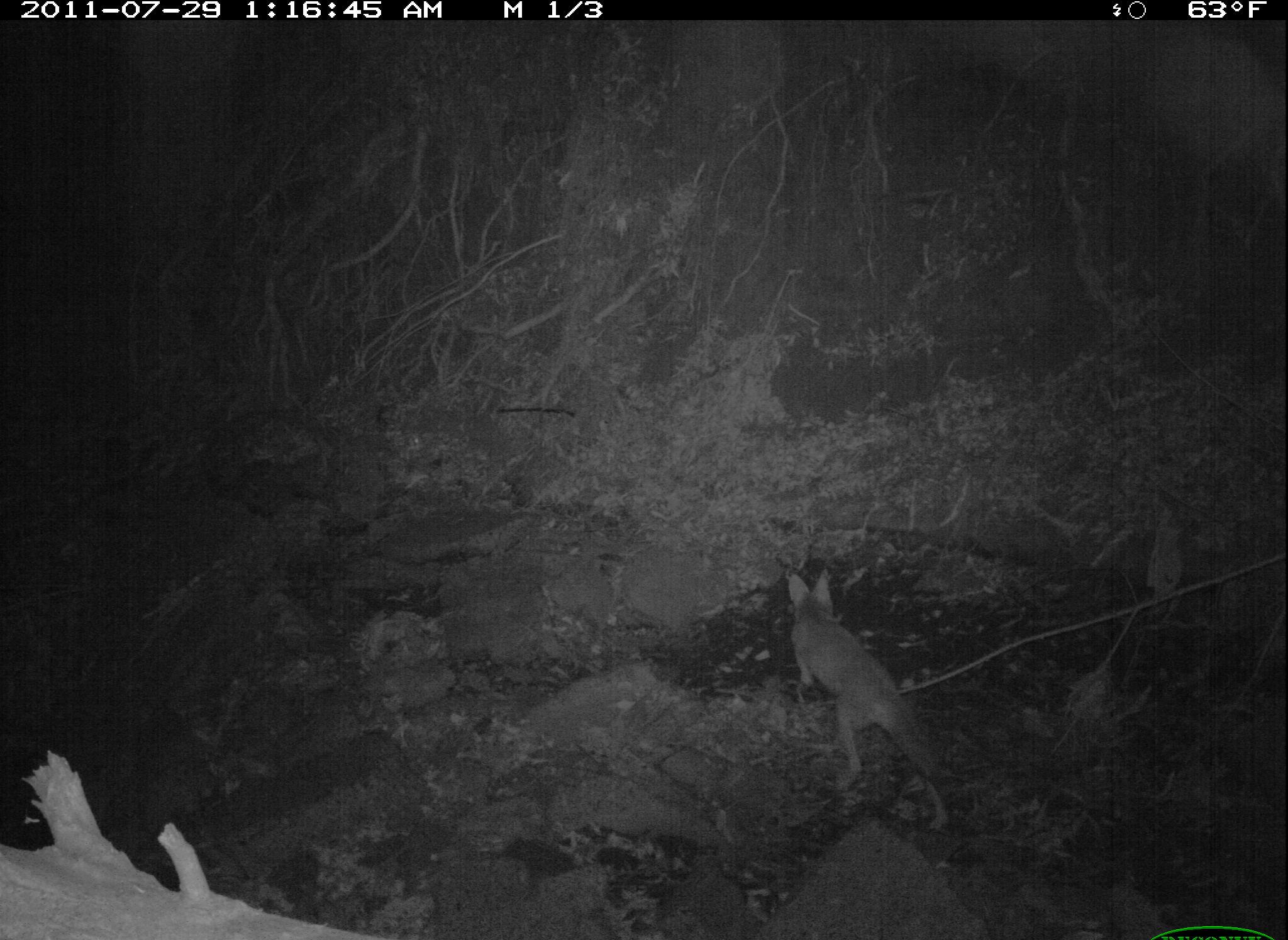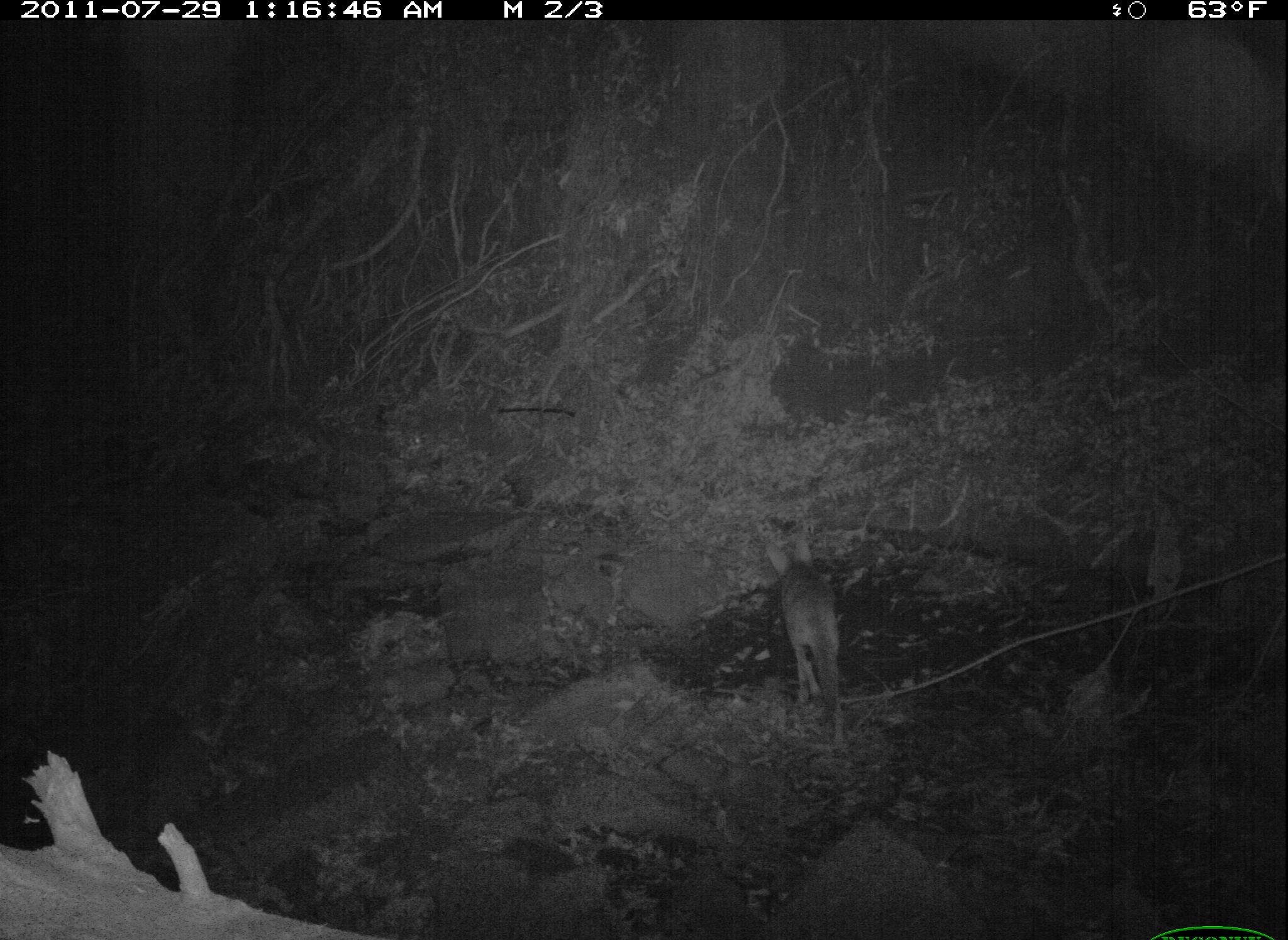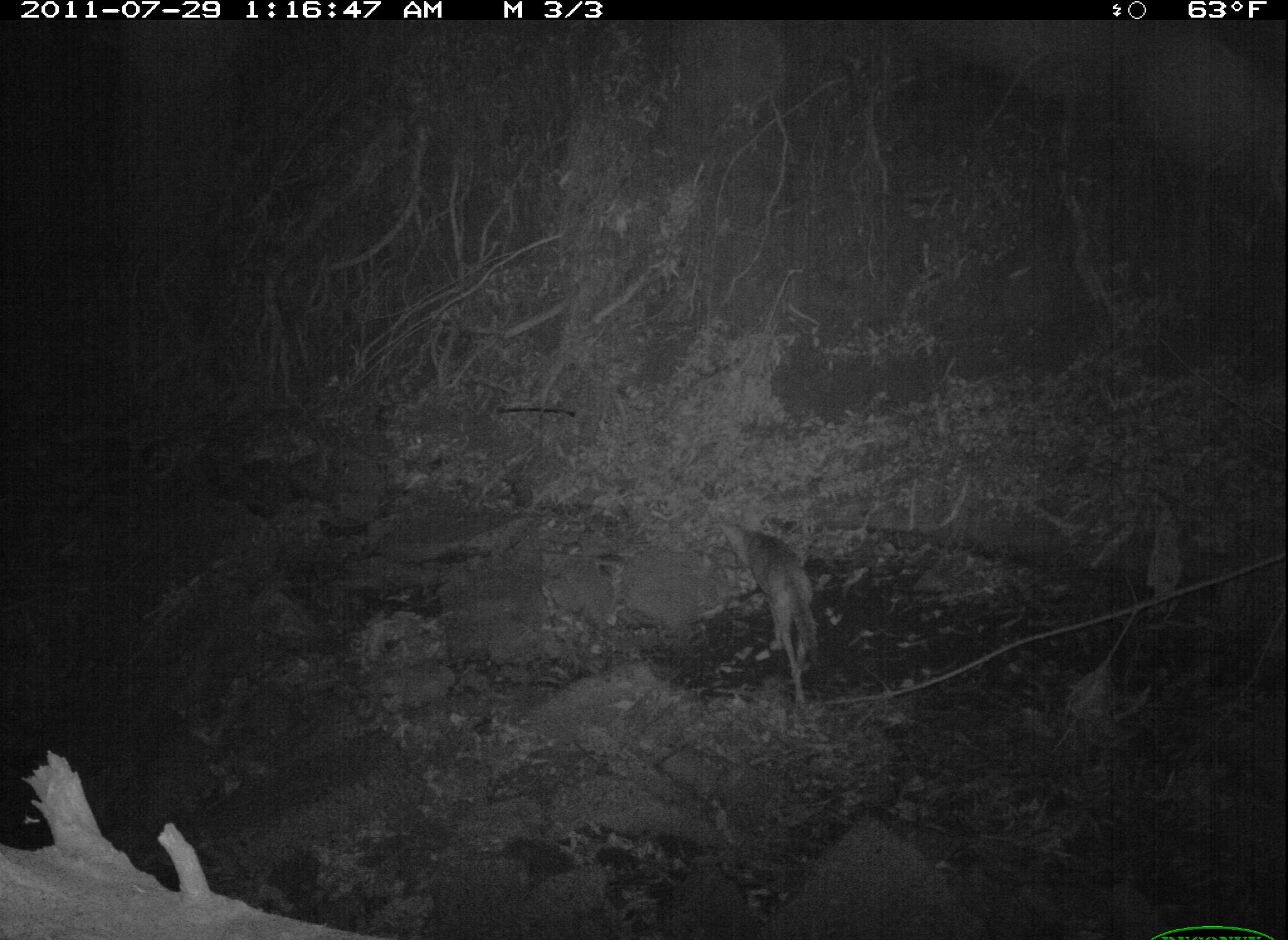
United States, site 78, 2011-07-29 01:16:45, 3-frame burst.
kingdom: Animalia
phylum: Chordata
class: Mammalia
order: Carnivora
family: Canidae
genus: Canis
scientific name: Canis latrans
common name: coyote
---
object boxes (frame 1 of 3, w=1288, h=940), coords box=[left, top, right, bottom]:
coyote: box=[776, 554, 955, 815]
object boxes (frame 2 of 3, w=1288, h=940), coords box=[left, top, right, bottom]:
coyote: box=[753, 504, 873, 747]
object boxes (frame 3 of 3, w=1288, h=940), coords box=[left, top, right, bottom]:
coyote: box=[716, 512, 829, 710]